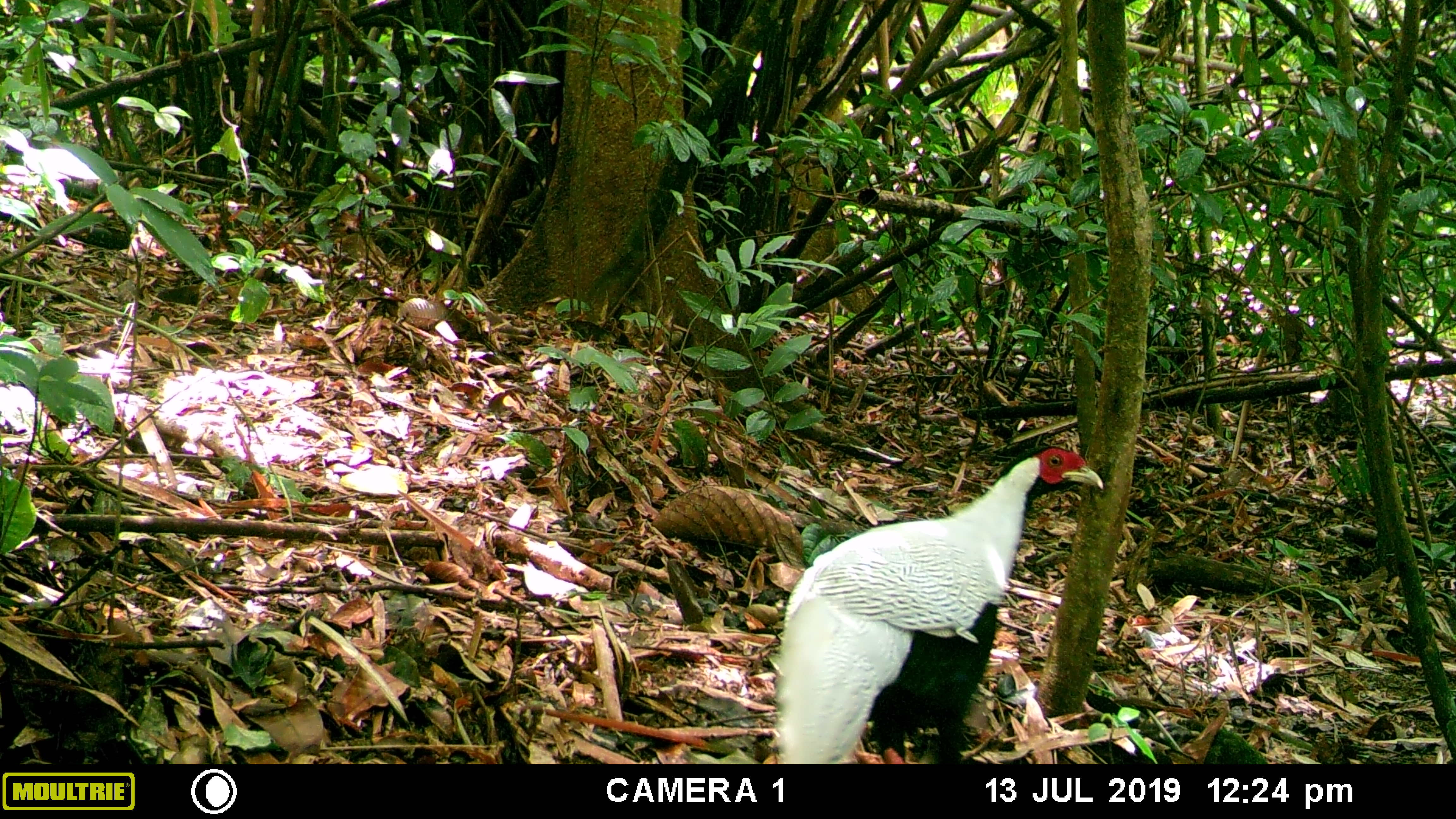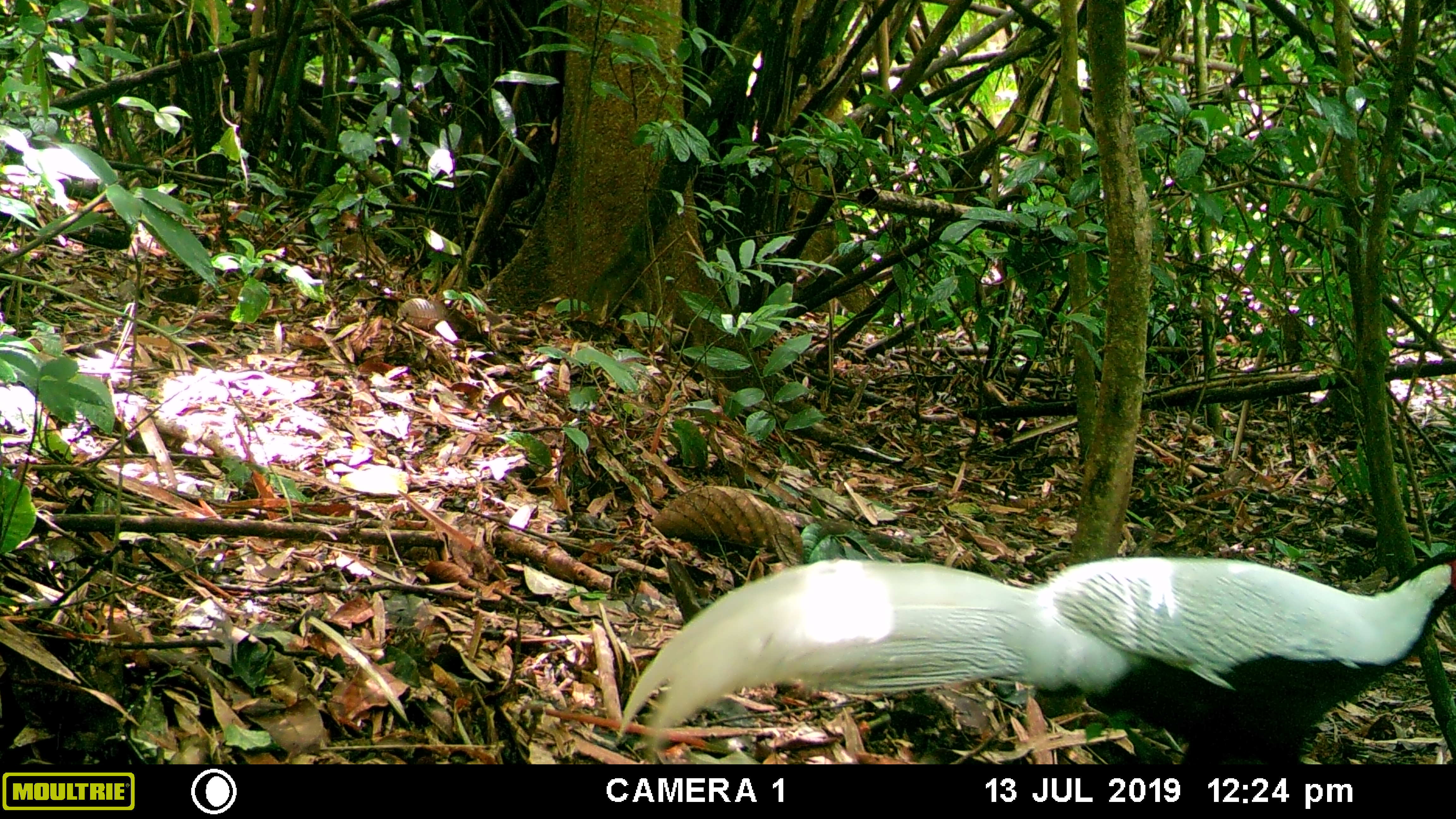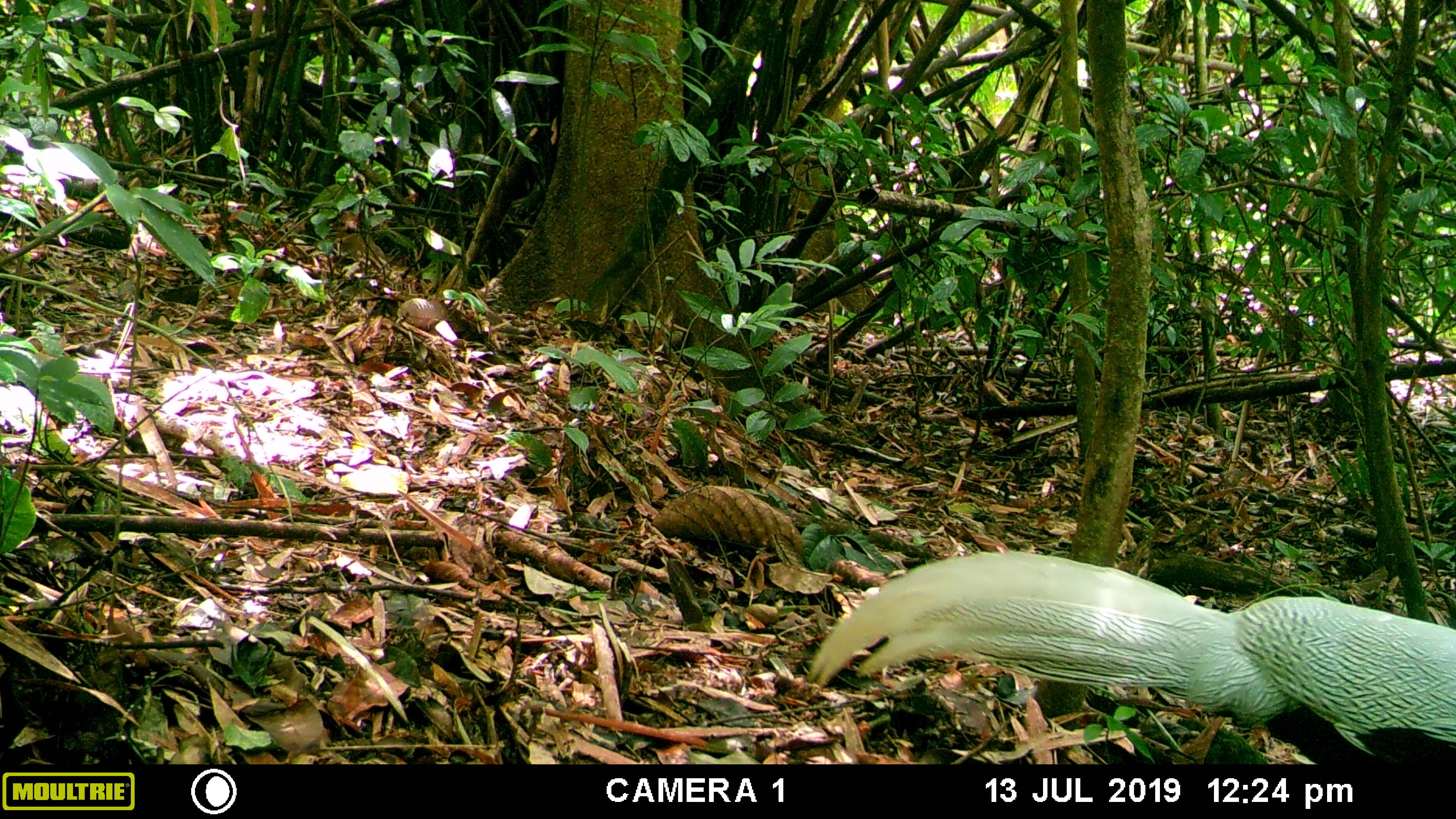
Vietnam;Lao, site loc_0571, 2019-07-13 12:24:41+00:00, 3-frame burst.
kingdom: Animalia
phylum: Chordata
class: Aves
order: Galliformes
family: Phasianidae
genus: Lophura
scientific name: Lophura nycthemera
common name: silver pheasant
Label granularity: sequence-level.